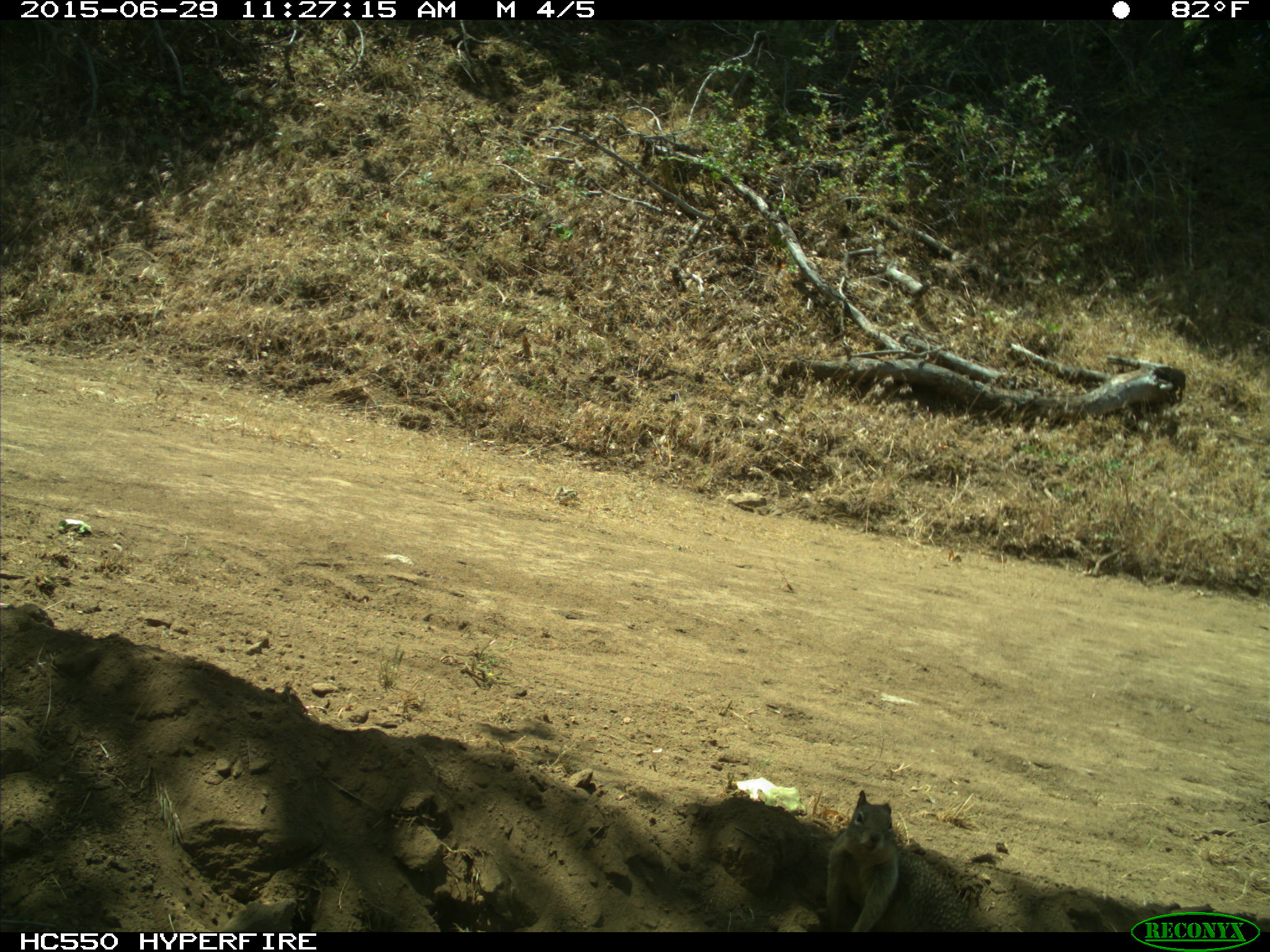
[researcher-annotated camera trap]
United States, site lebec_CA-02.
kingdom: Animalia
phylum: Chordata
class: Mammalia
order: Rodentia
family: Sciuridae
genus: Otospermophilus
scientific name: Otospermophilus beecheyi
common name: california ground squirrel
Otospermophilus beecheyi (california ground squirrel).